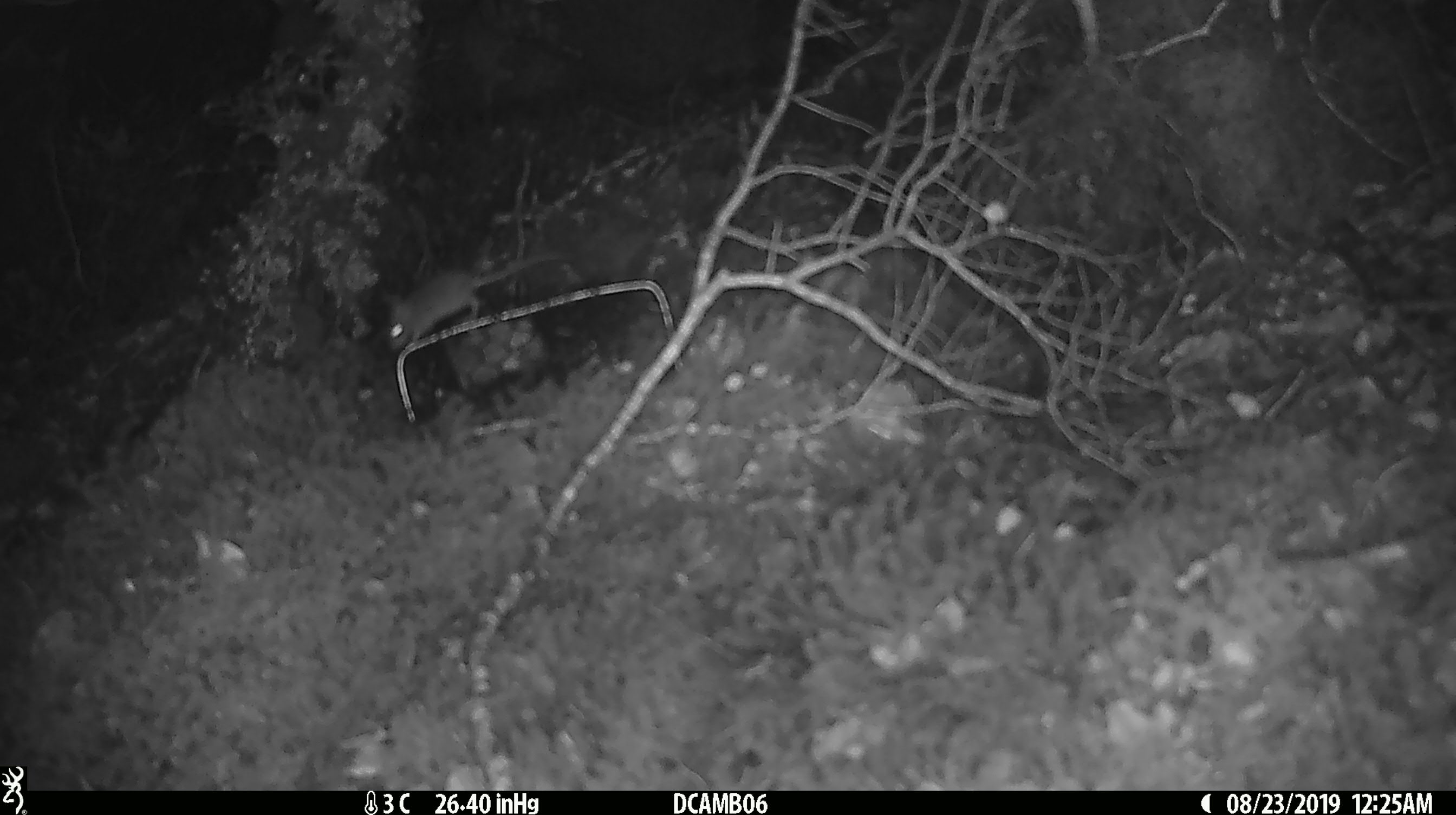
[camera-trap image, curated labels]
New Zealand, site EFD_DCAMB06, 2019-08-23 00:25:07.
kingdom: Animalia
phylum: Chordata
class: Mammalia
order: Rodentia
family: Muridae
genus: Mus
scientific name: Mus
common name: mouse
Mouse (Mus).